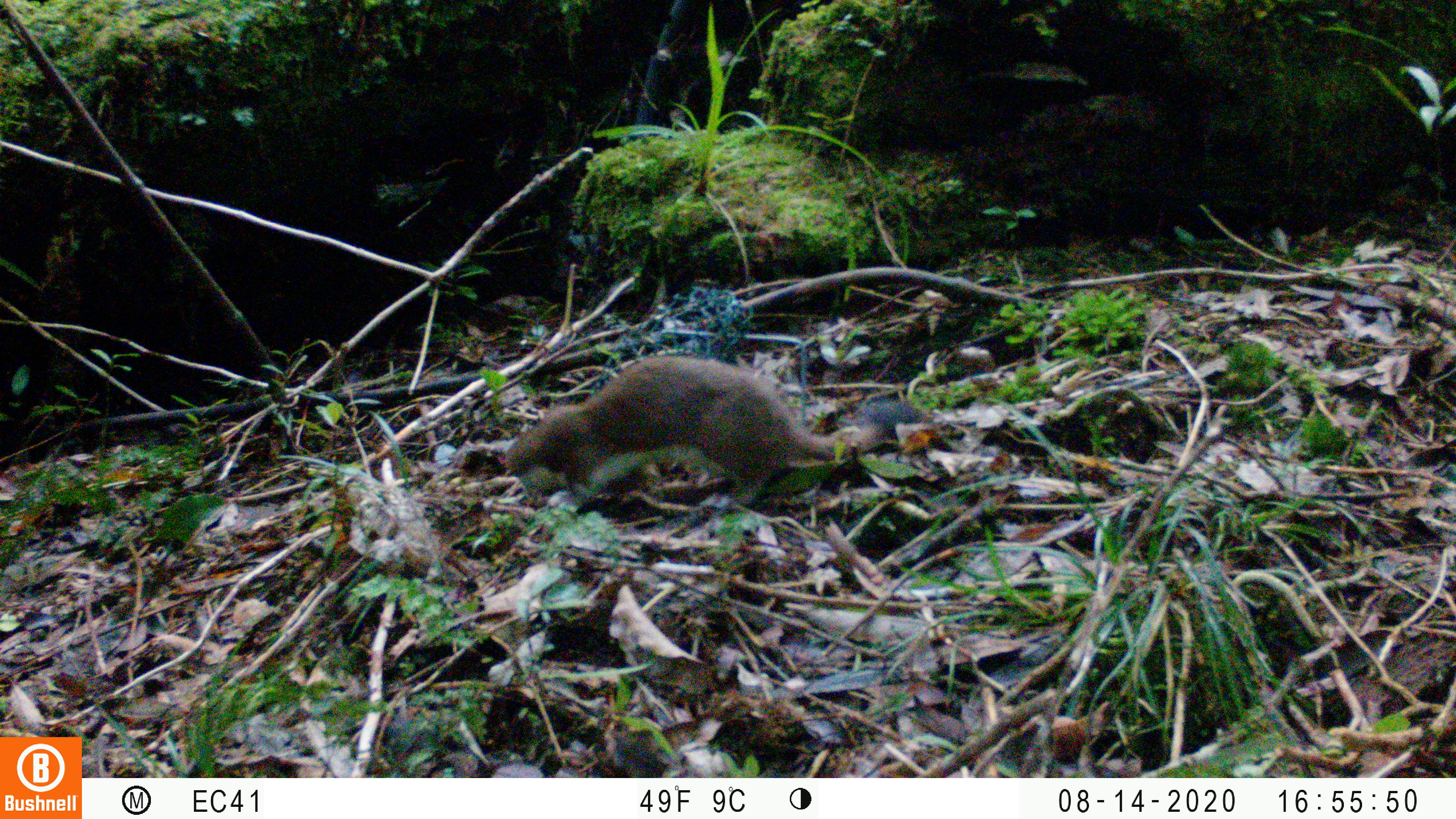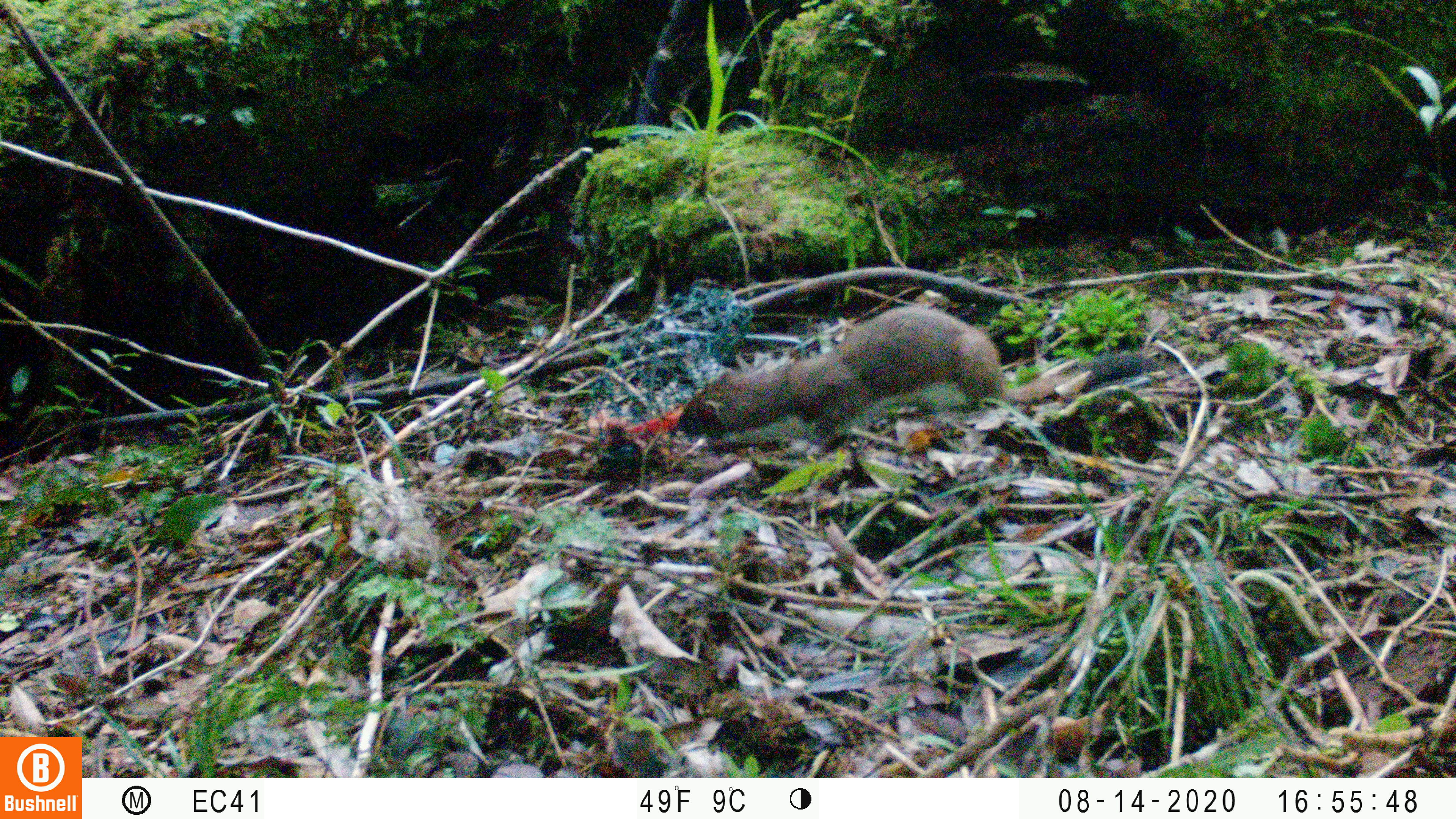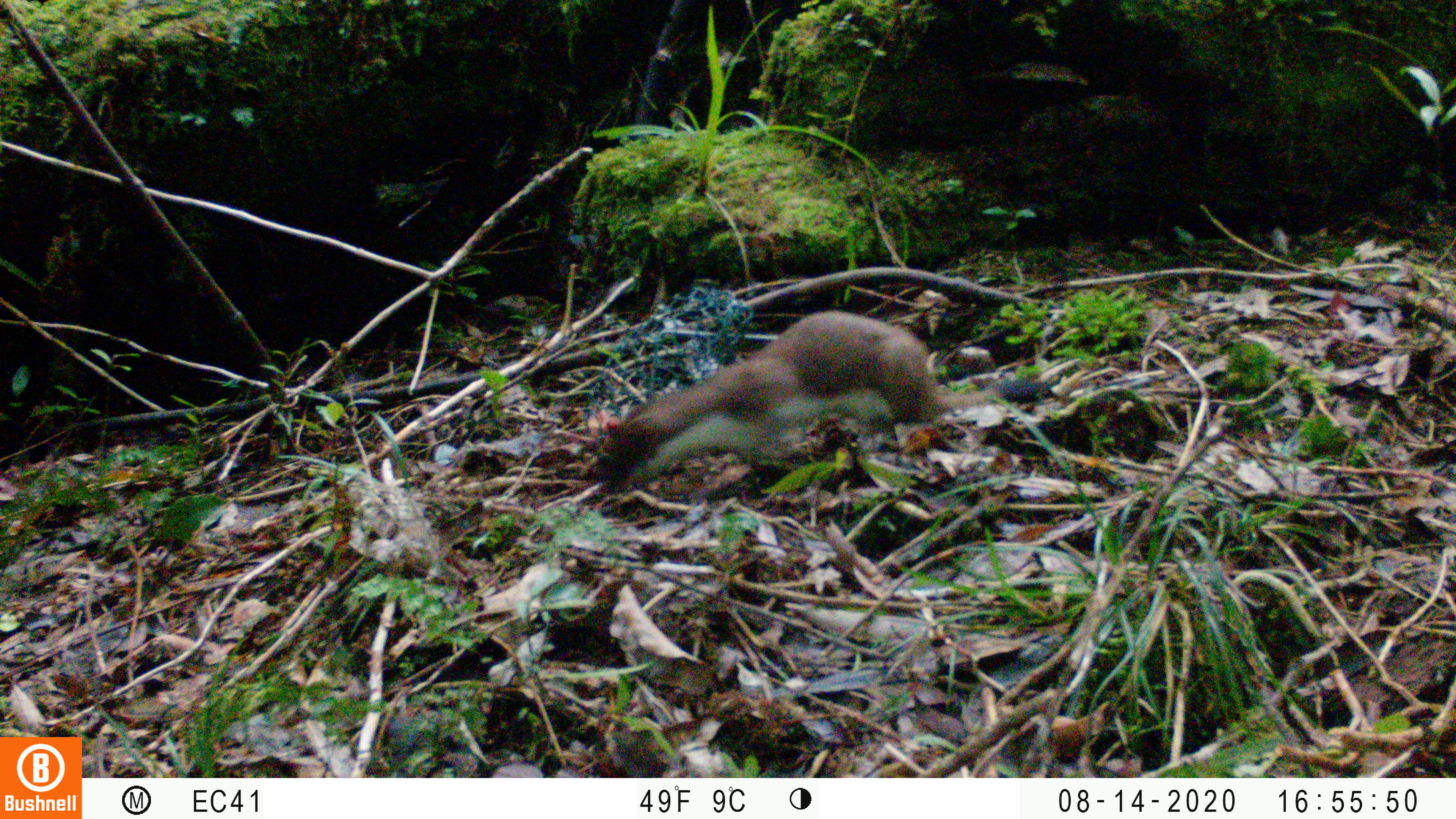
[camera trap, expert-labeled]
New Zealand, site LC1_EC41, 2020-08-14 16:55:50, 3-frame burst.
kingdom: Animalia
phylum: Chordata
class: Mammalia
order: Carnivora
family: Mustelidae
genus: Mustela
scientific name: Mustela erminea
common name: stoat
Stoat (Mustela erminea).